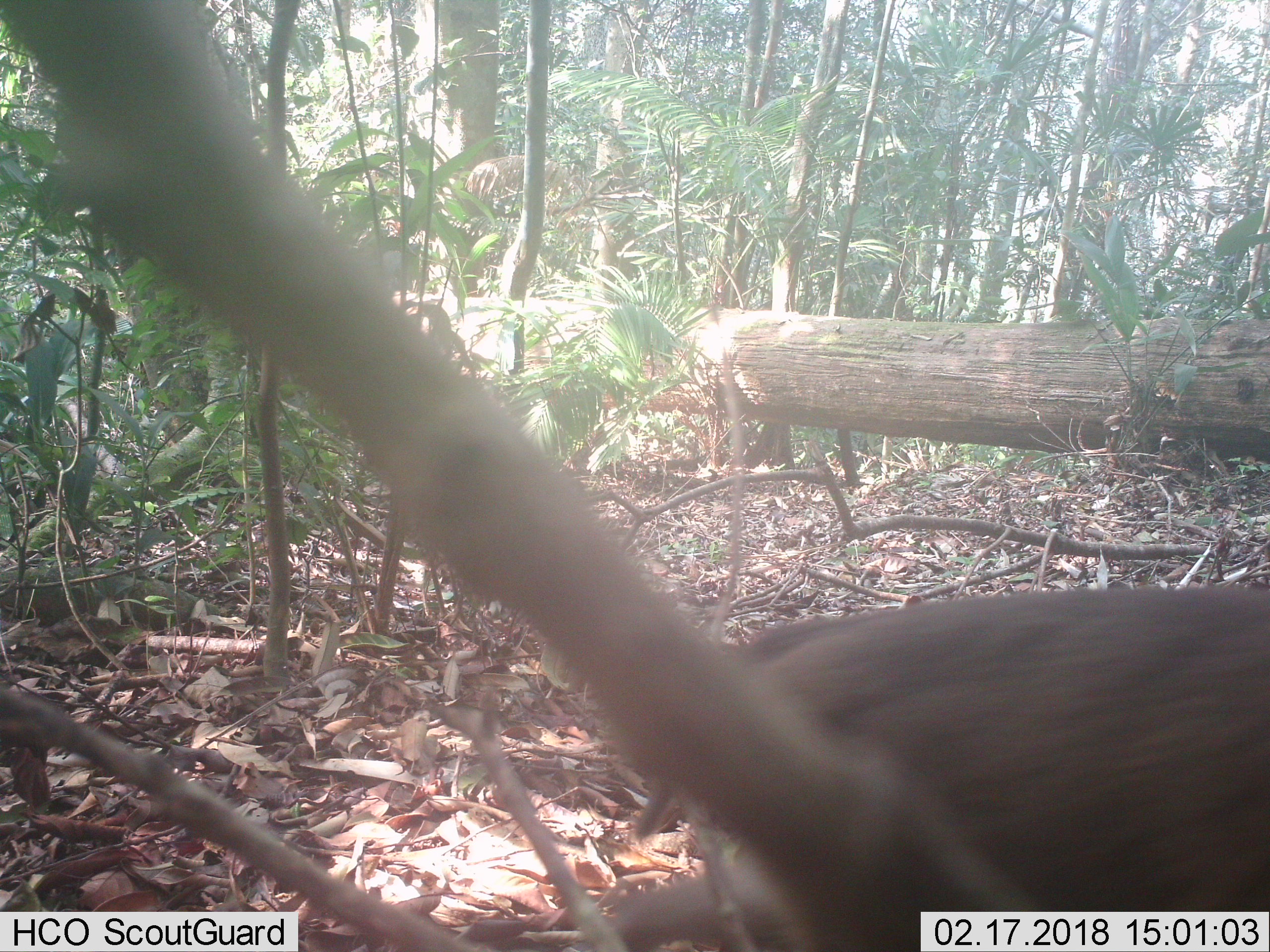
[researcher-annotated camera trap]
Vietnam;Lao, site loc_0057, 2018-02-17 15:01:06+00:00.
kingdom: Animalia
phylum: Chordata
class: Mammalia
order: Primates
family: Cercopithecidae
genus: Macaca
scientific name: Macaca nemestrina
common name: pig-tailed macaque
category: pig tailed macaque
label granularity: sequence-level